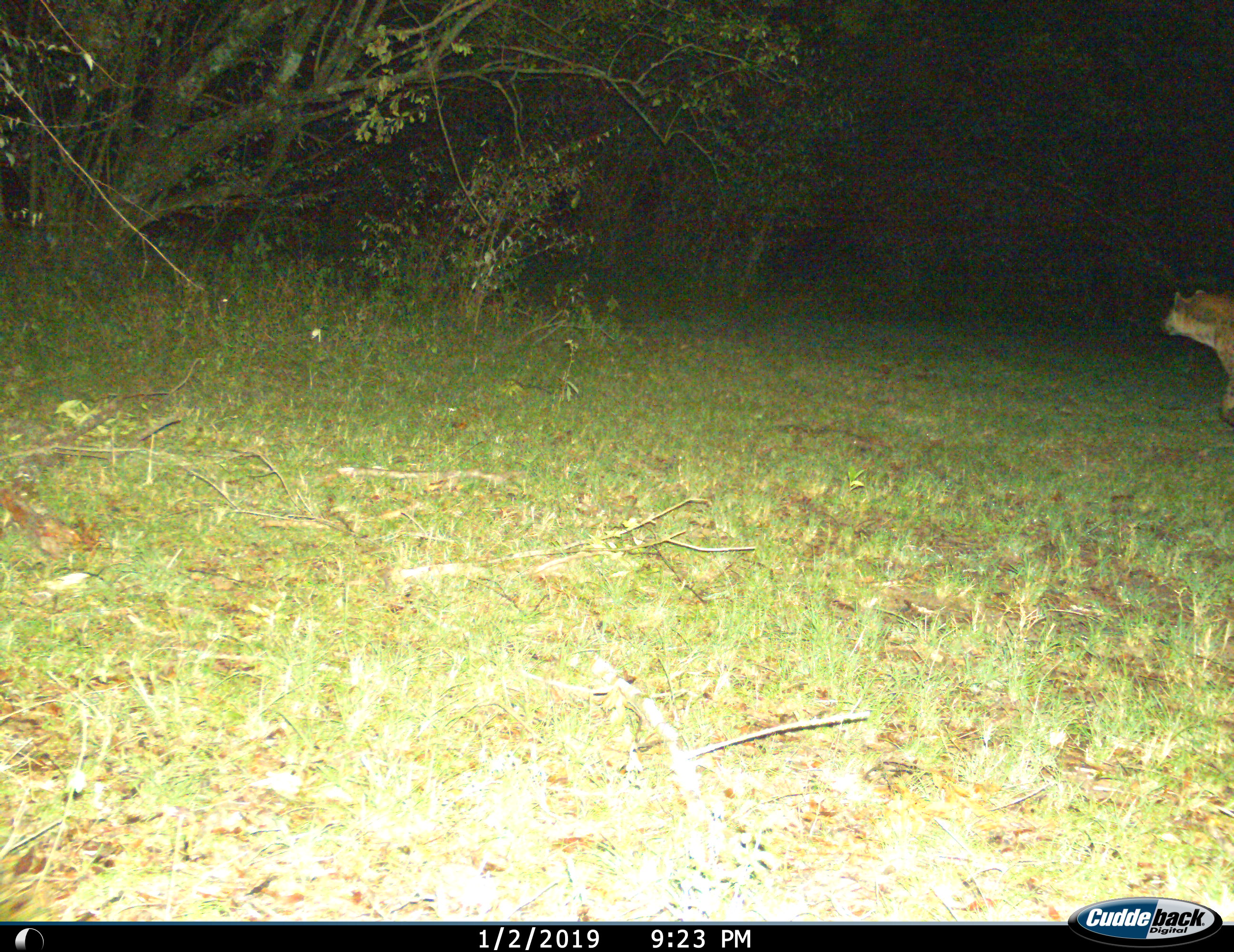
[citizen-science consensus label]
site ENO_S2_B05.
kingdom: Animalia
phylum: Chordata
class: Mammalia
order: Carnivora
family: Hyaenidae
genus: Crocuta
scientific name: Crocuta crocuta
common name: spotted hyena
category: hyenaspotted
Hyenaspotted (spotted hyena) (Crocuta crocuta), count 1. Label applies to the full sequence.